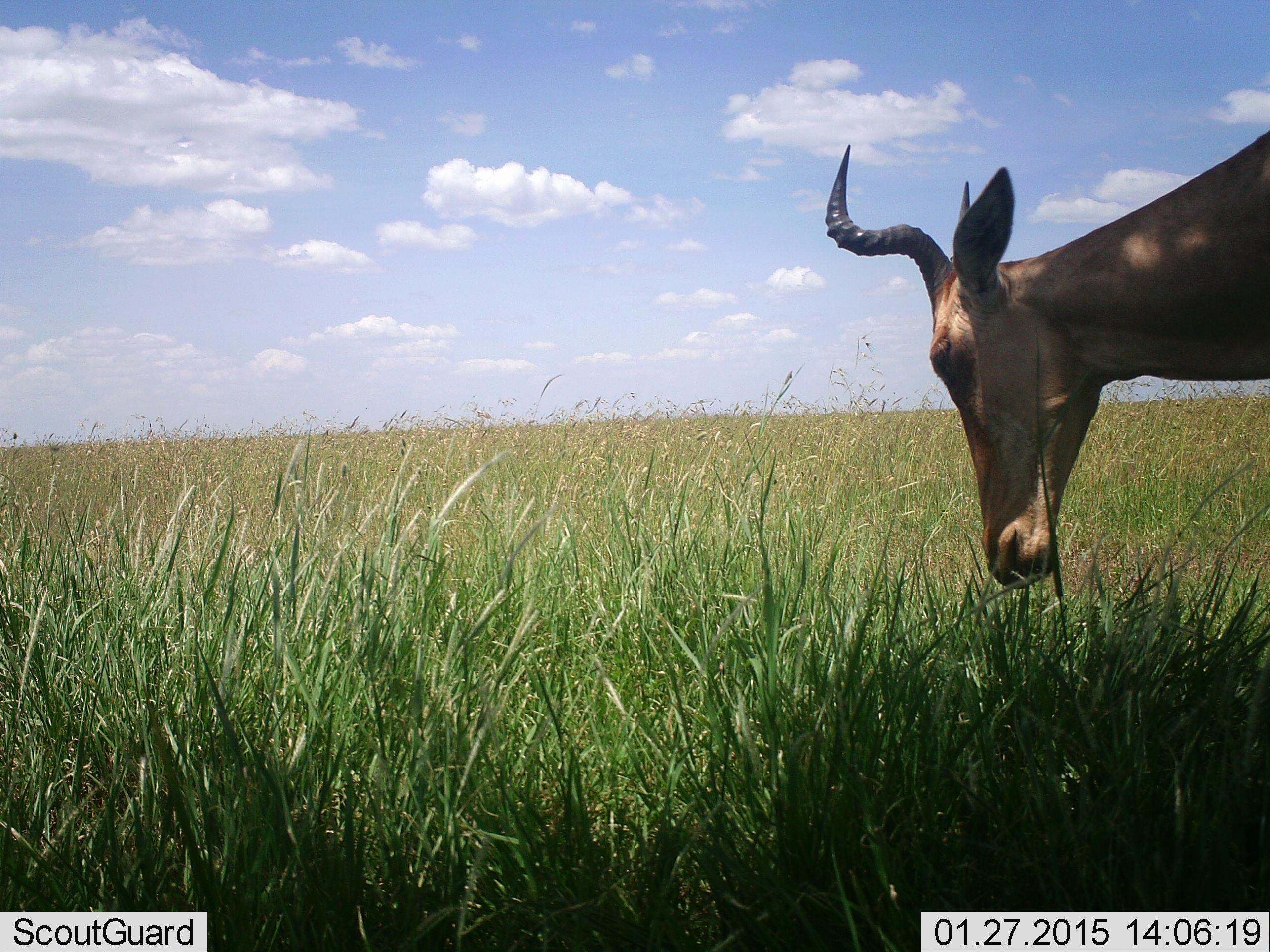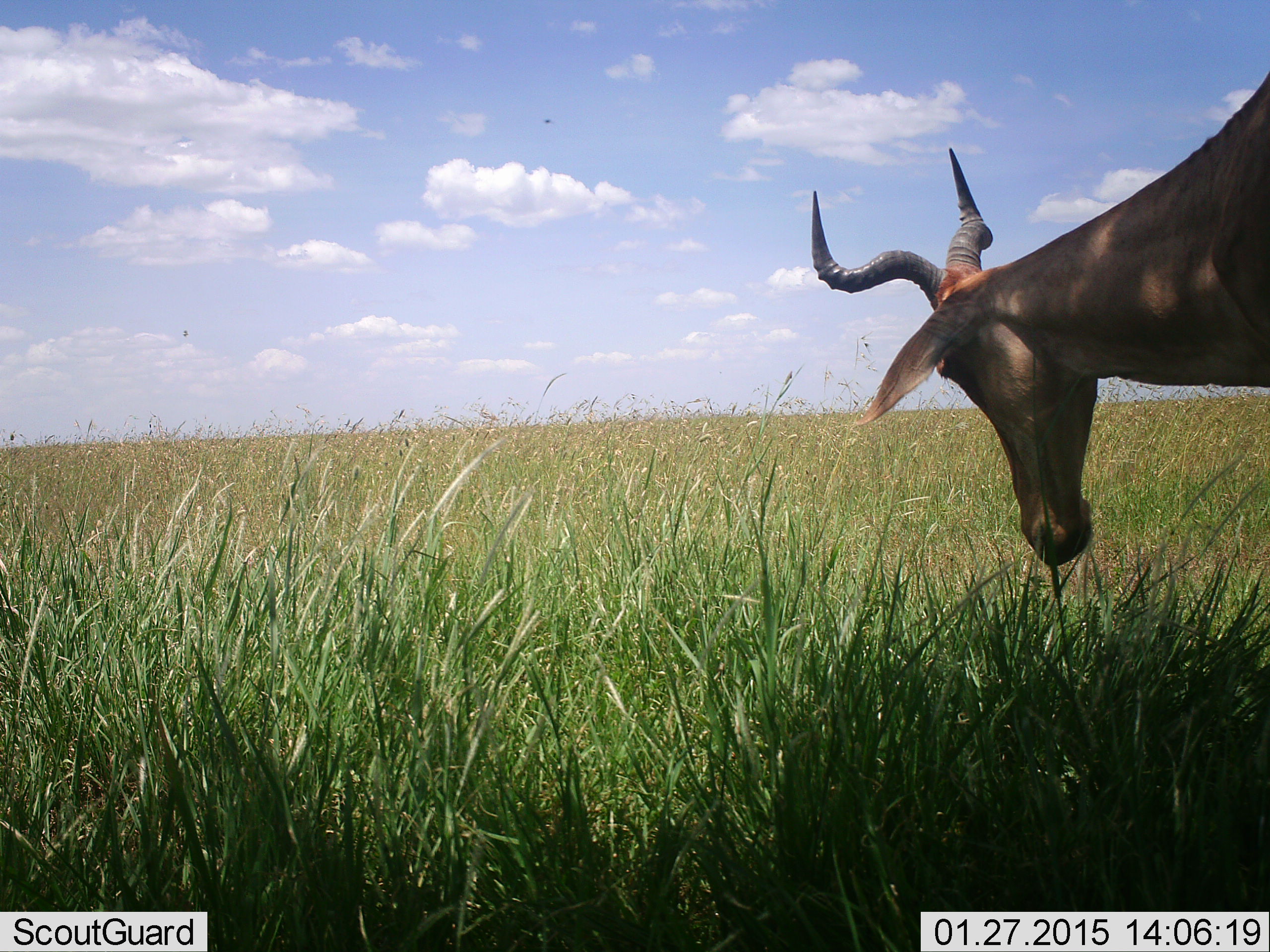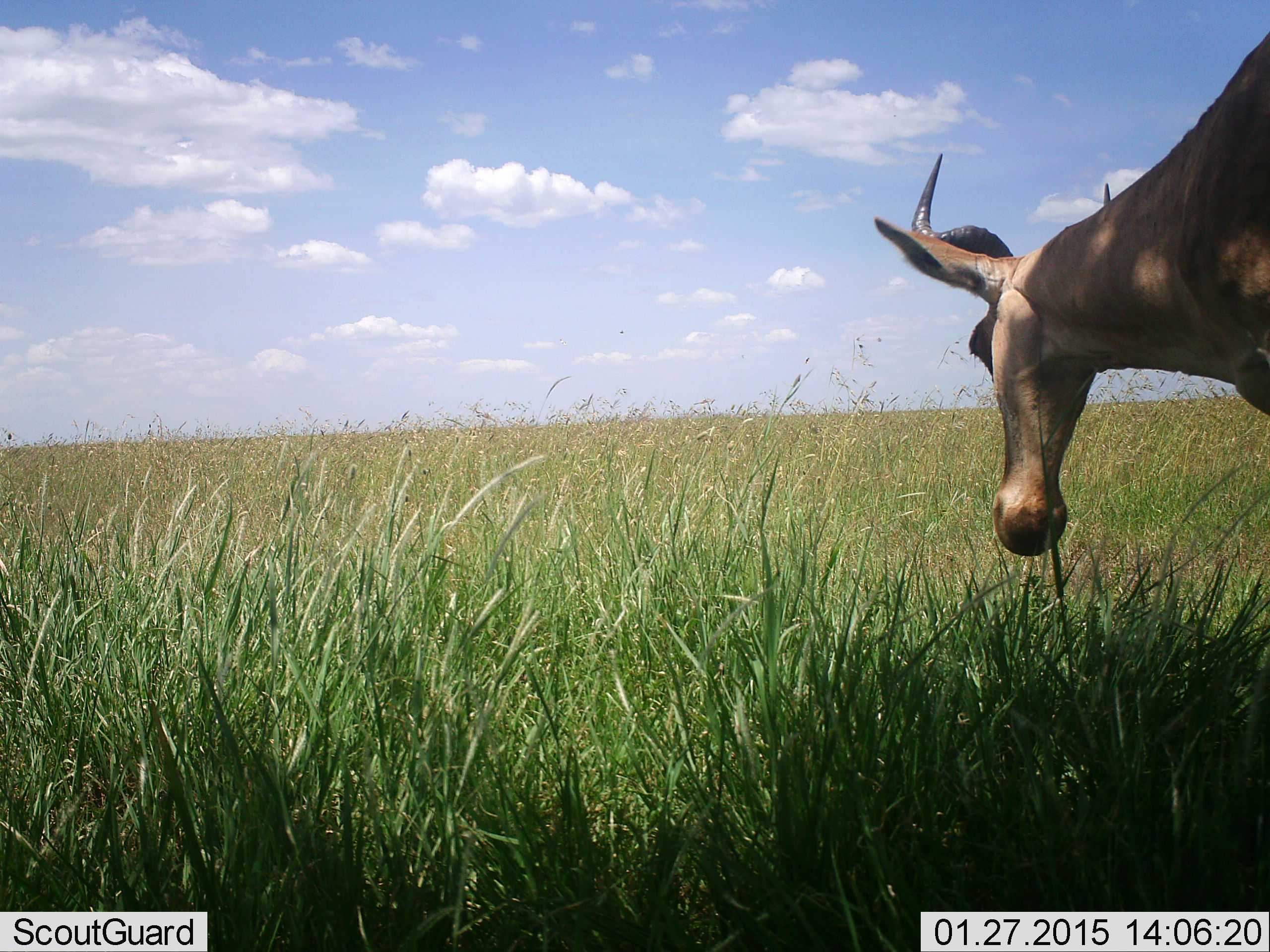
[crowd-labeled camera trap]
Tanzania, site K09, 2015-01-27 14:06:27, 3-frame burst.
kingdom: Animalia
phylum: Chordata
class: Mammalia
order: Artiodactyla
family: Bovidae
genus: Alcelaphus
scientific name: Alcelaphus buselaphus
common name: hartebeest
Hartebeest (Alcelaphus buselaphus), count 1. Behavior (volunteer vote fractions): standing 91%, resting 0%, moving 9%, interacting 0%. Young present (vote fraction): 0%. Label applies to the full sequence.